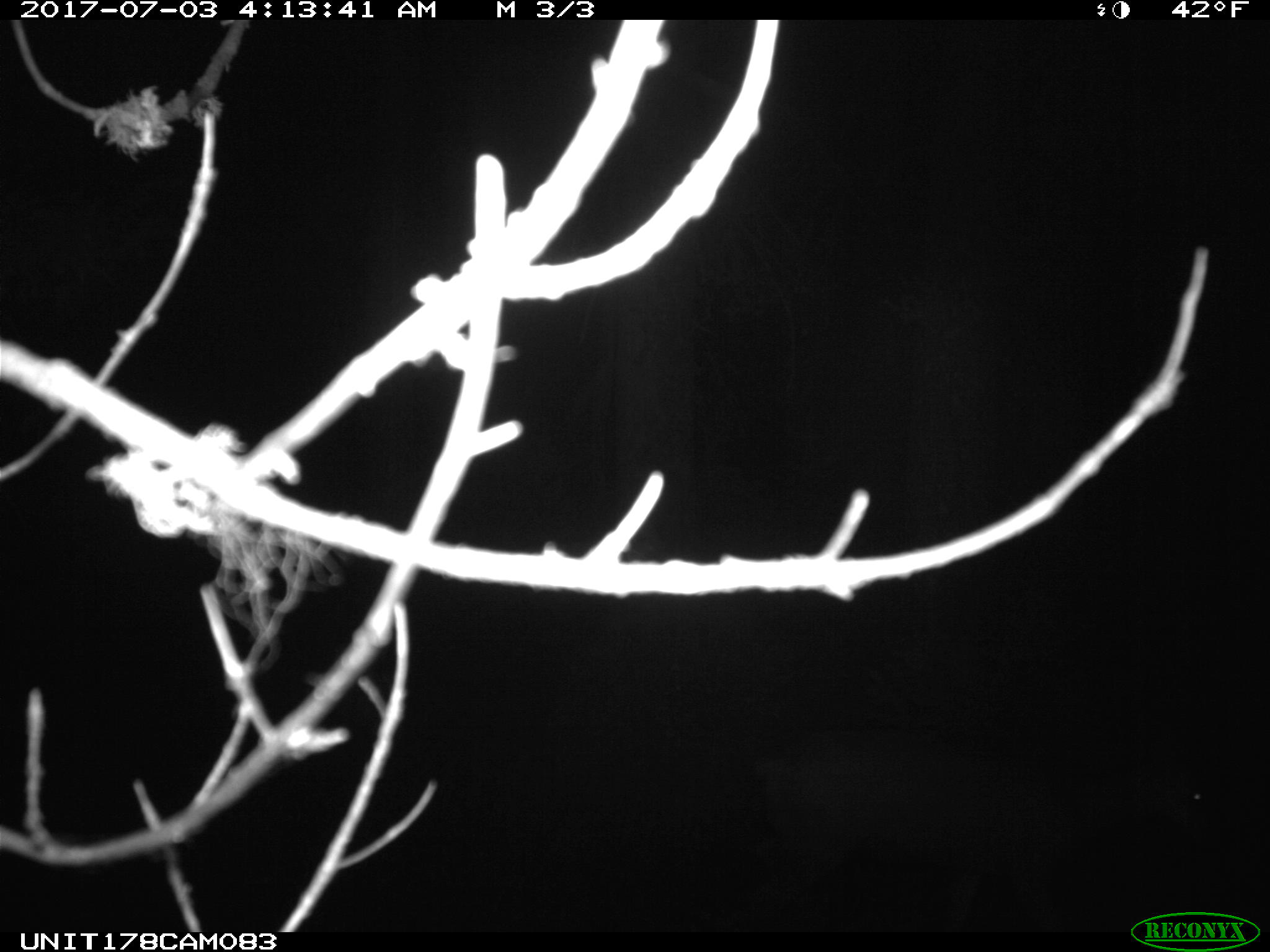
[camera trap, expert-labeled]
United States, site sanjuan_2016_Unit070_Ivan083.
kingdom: Animalia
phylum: Chordata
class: Mammalia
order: Artiodactyla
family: Cervidae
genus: Odocoileus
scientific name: Odocoileus hemionus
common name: mule deer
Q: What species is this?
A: Odocoileus hemionus (mule deer).